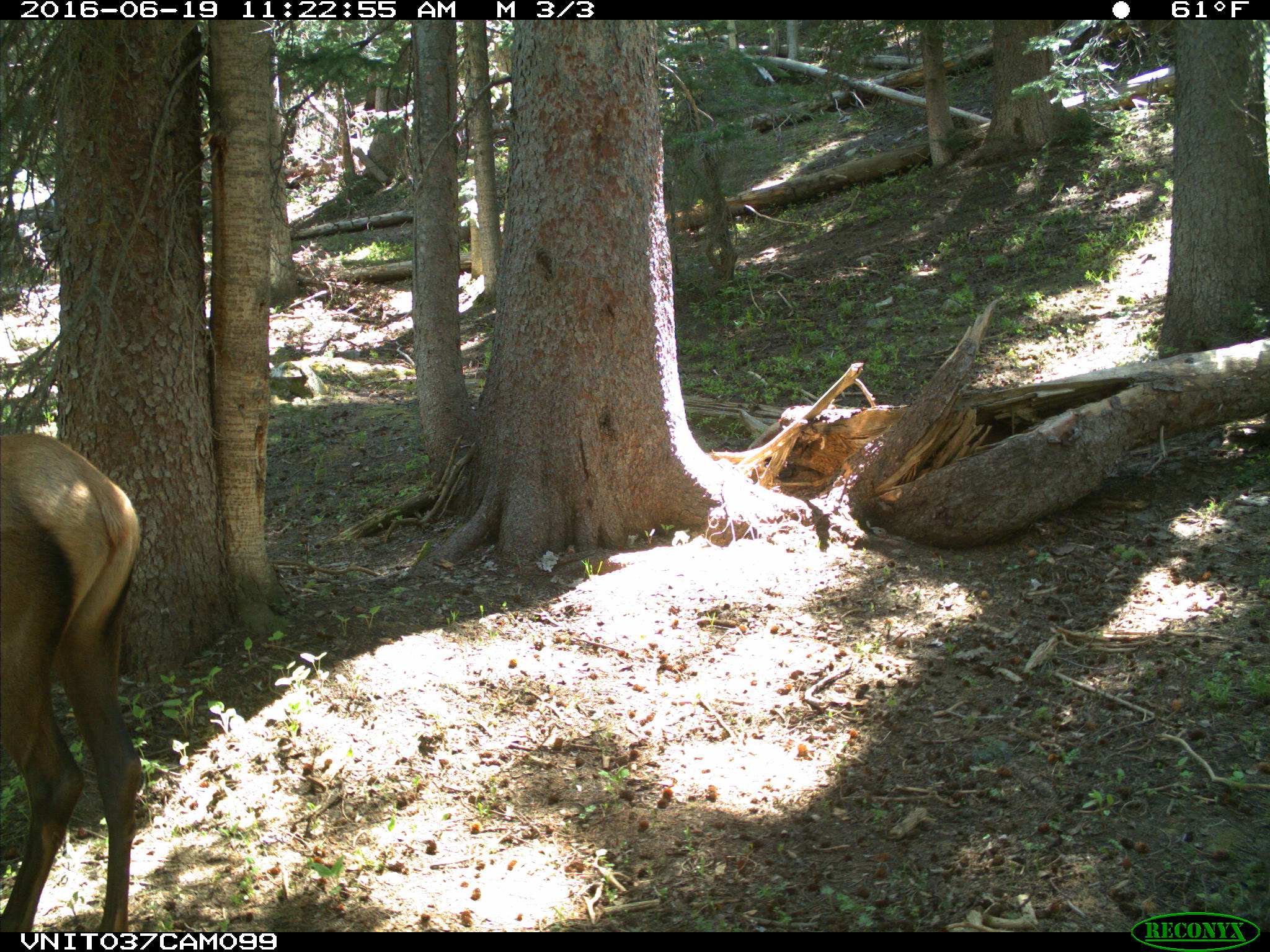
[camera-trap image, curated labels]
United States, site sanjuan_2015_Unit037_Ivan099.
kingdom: Animalia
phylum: Chordata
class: Mammalia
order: Artiodactyla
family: Cervidae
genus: Cervus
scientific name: Cervus elaphus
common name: red deer